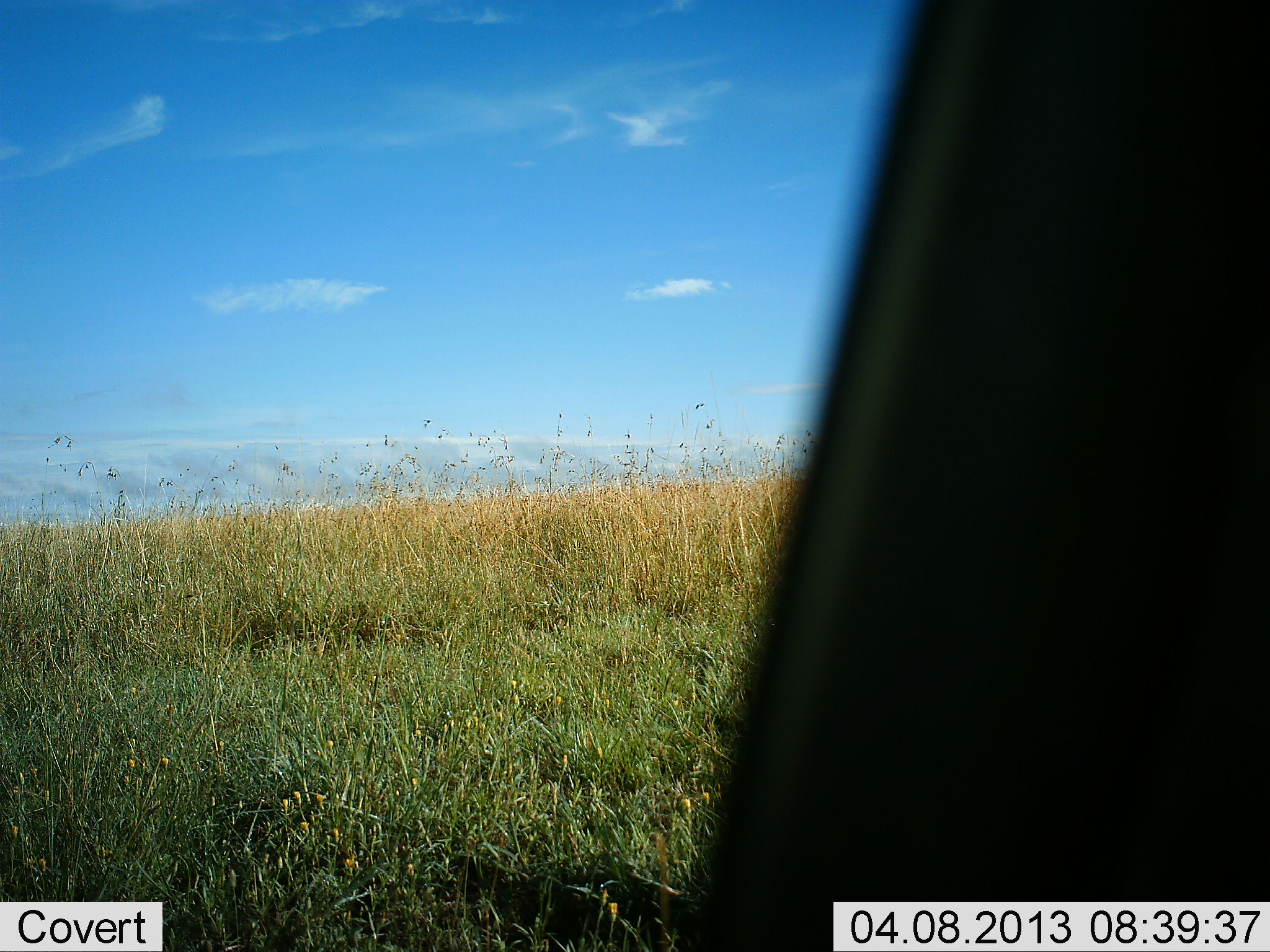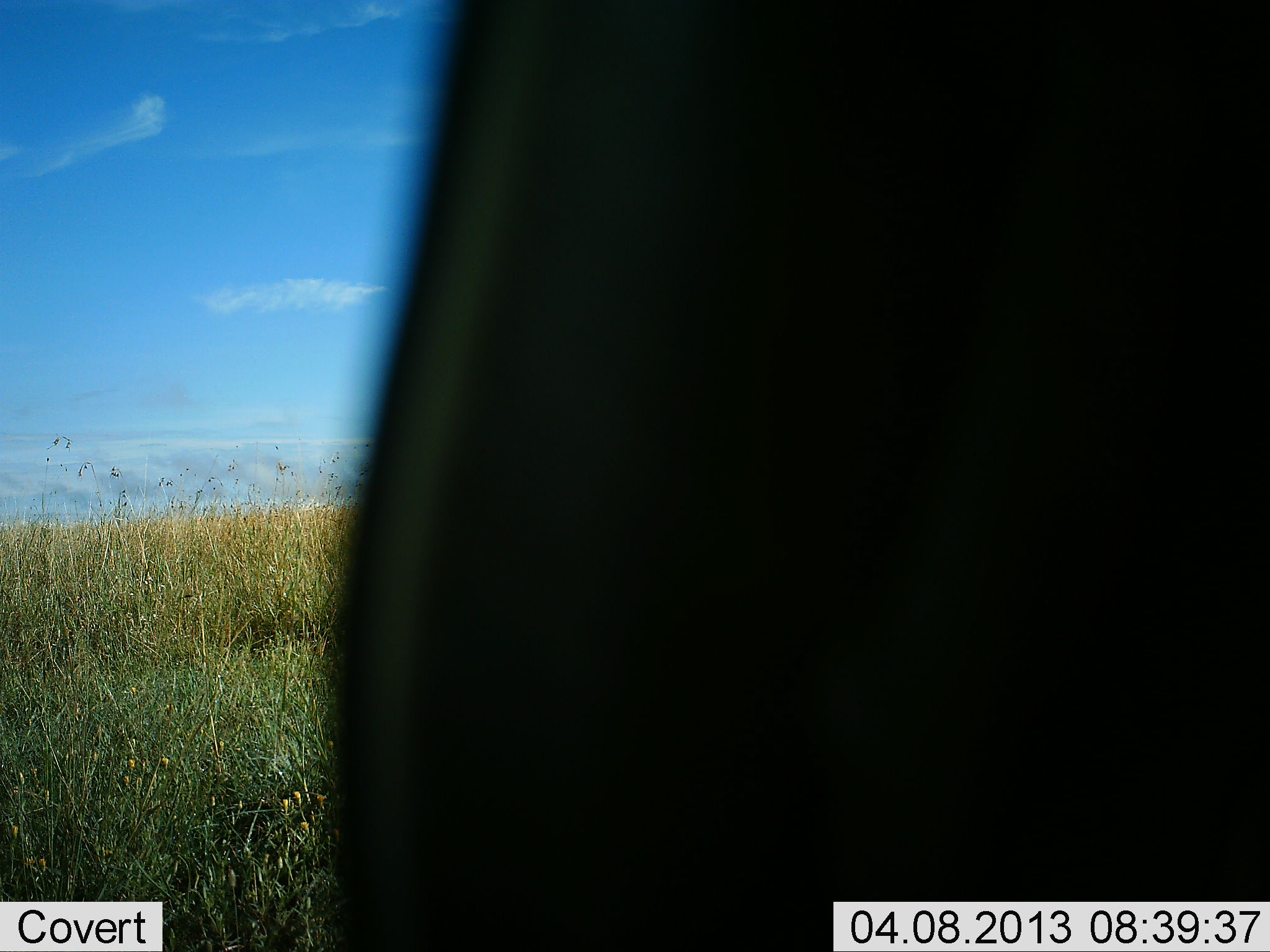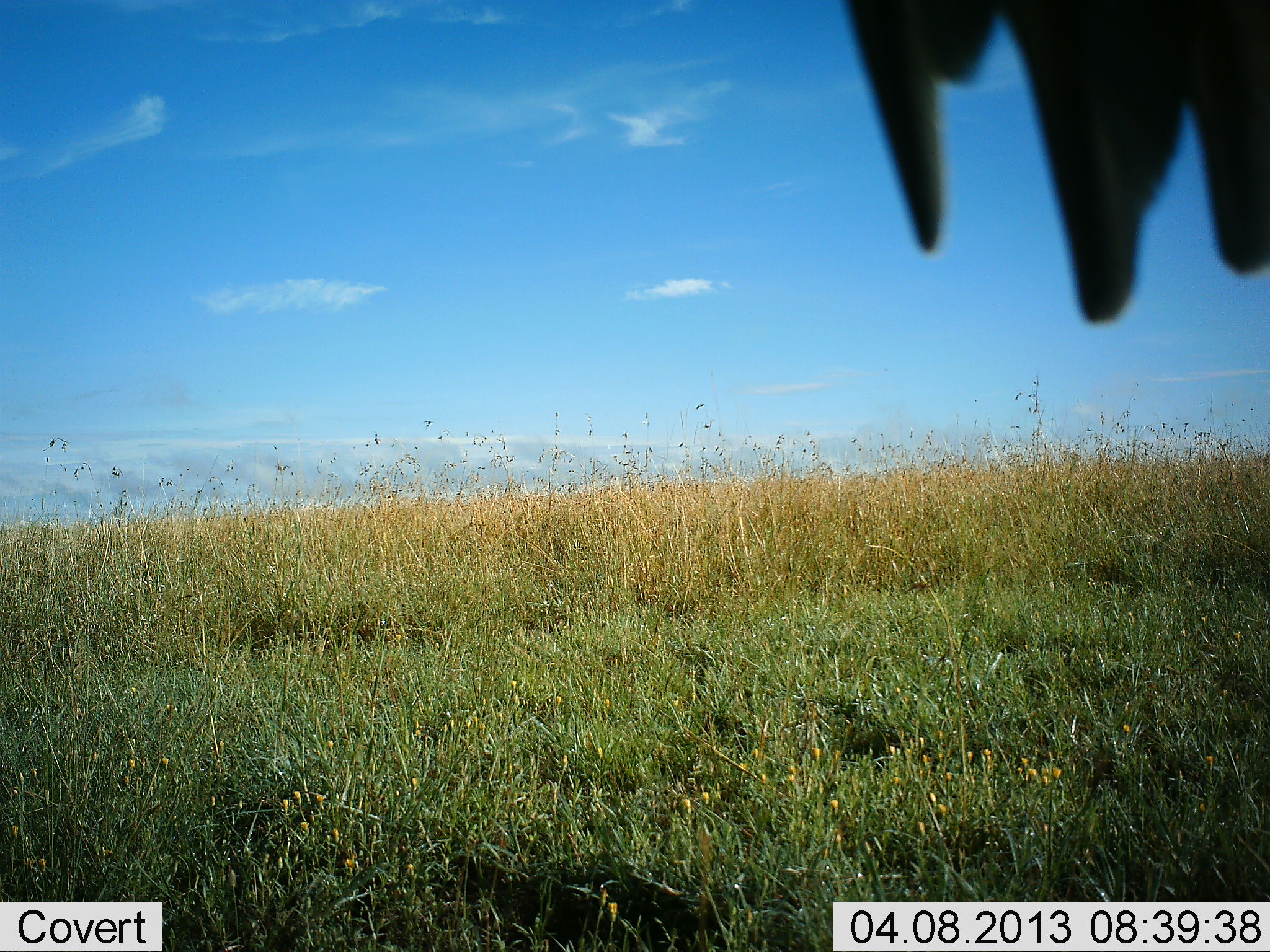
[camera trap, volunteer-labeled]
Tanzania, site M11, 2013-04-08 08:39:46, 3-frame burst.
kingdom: Animalia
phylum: Chordata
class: Aves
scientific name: Aves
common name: bird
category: otherbird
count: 1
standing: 33%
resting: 22%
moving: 44%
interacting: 0%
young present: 0%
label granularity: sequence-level